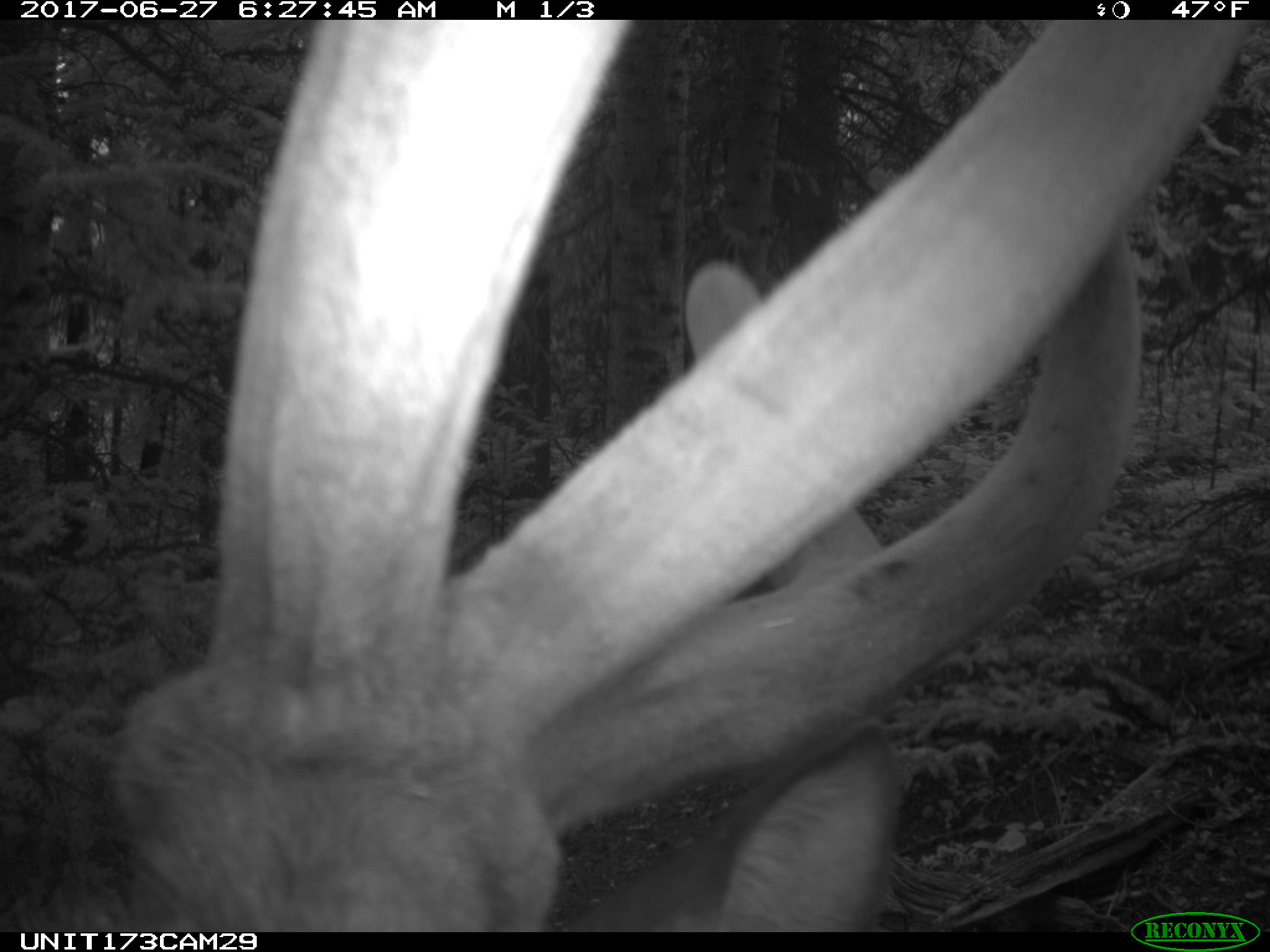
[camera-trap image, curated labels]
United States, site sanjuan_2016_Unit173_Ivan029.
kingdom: Animalia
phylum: Chordata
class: Mammalia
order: Artiodactyla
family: Cervidae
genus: Cervus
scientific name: Cervus elaphus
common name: red deer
Cervus elaphus (red deer).